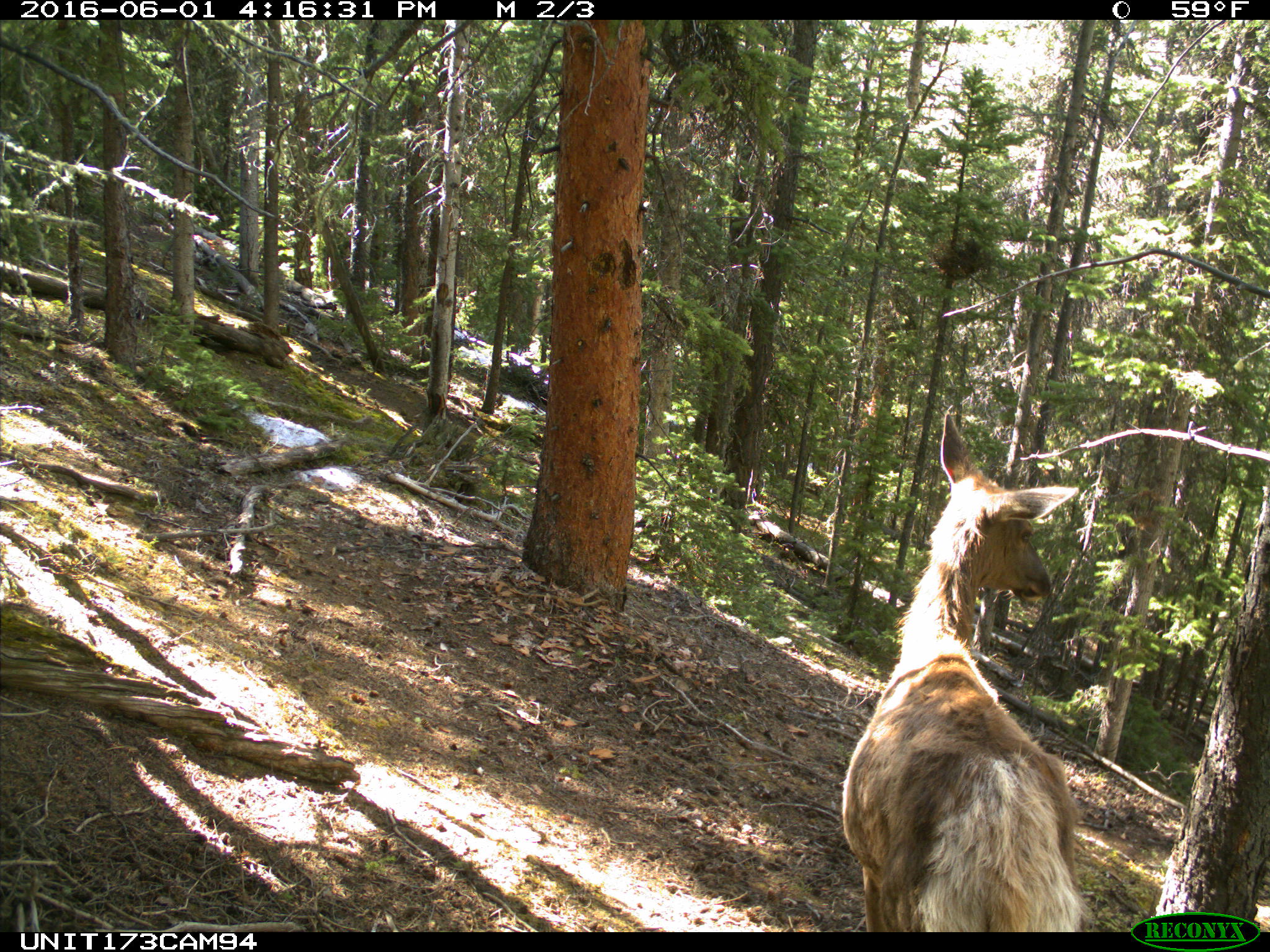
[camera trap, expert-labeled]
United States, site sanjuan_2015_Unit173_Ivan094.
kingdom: Animalia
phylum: Chordata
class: Mammalia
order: Artiodactyla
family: Cervidae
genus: Cervus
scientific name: Cervus elaphus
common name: red deer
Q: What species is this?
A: Cervus elaphus (red deer).